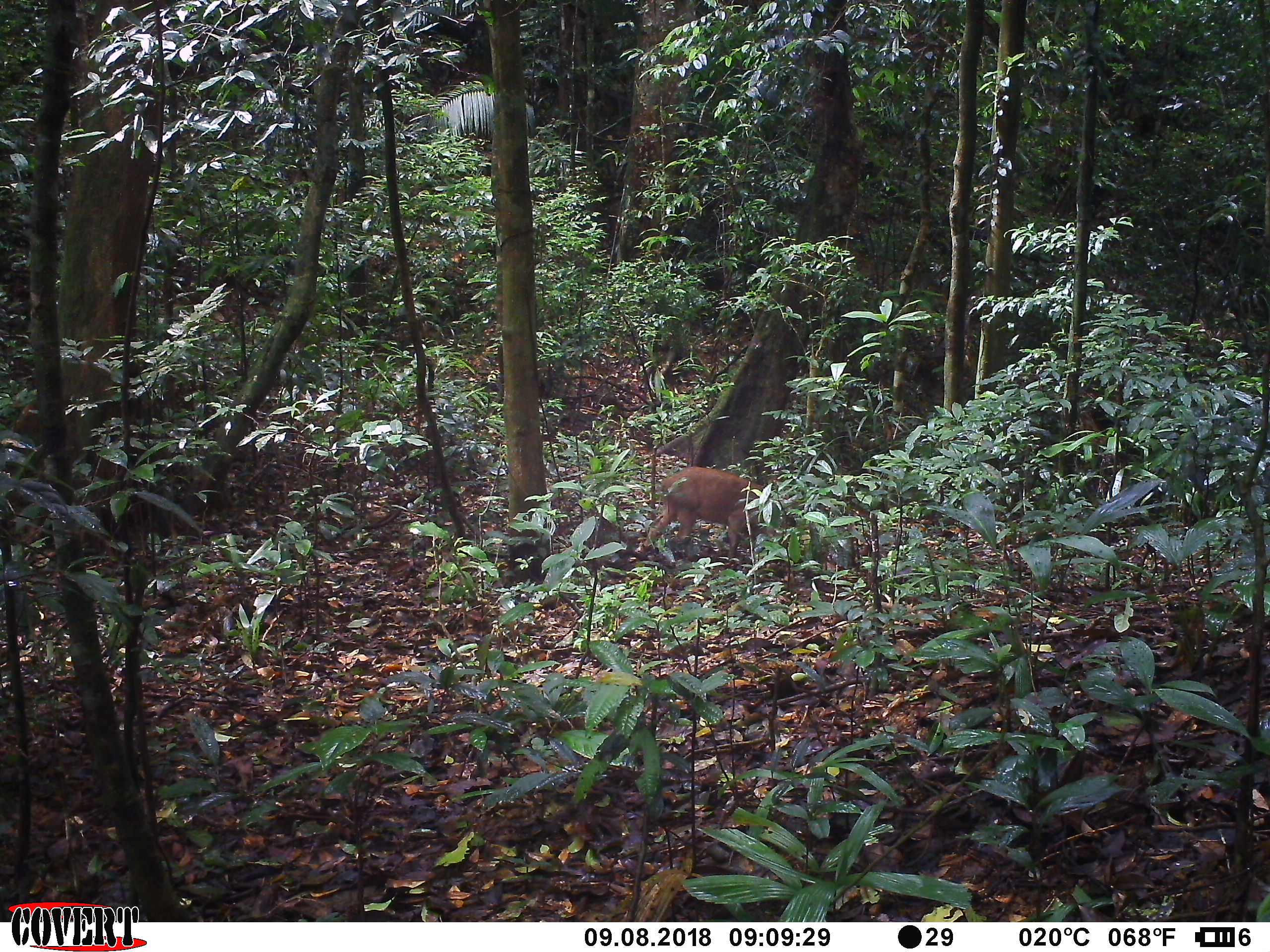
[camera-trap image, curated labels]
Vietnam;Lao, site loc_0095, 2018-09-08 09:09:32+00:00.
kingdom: Animalia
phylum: Chordata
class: Mammalia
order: Artiodactyla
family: Suidae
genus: Sus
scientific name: Sus scrofa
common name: eurasian wild pig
Eurasian wild pig (Sus scrofa). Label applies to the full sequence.